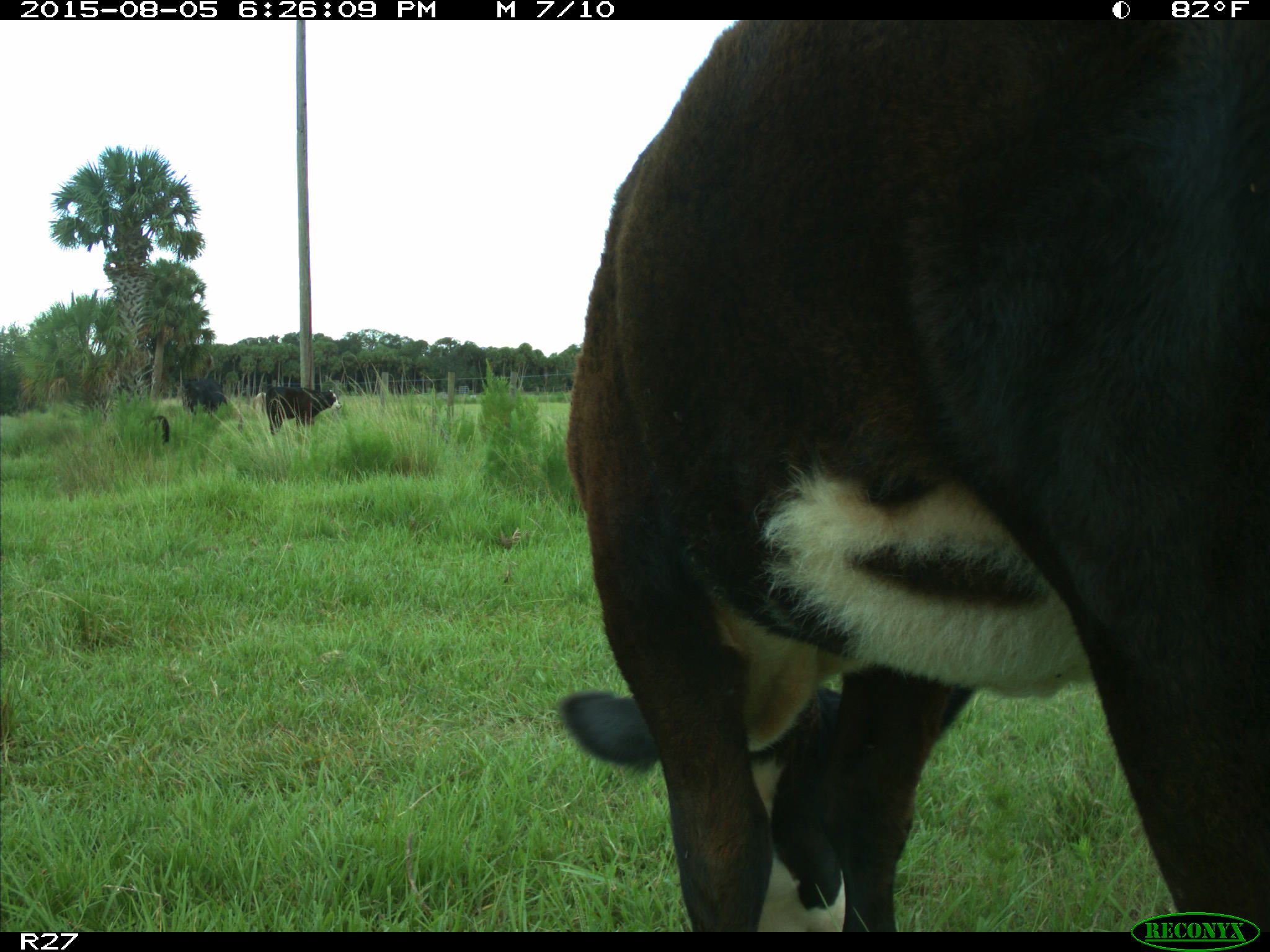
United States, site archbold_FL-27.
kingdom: Animalia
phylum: Chordata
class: Mammalia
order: Artiodactyla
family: Bovidae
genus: Bos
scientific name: Bos taurus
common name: domestic cow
Bos taurus (domestic cow).